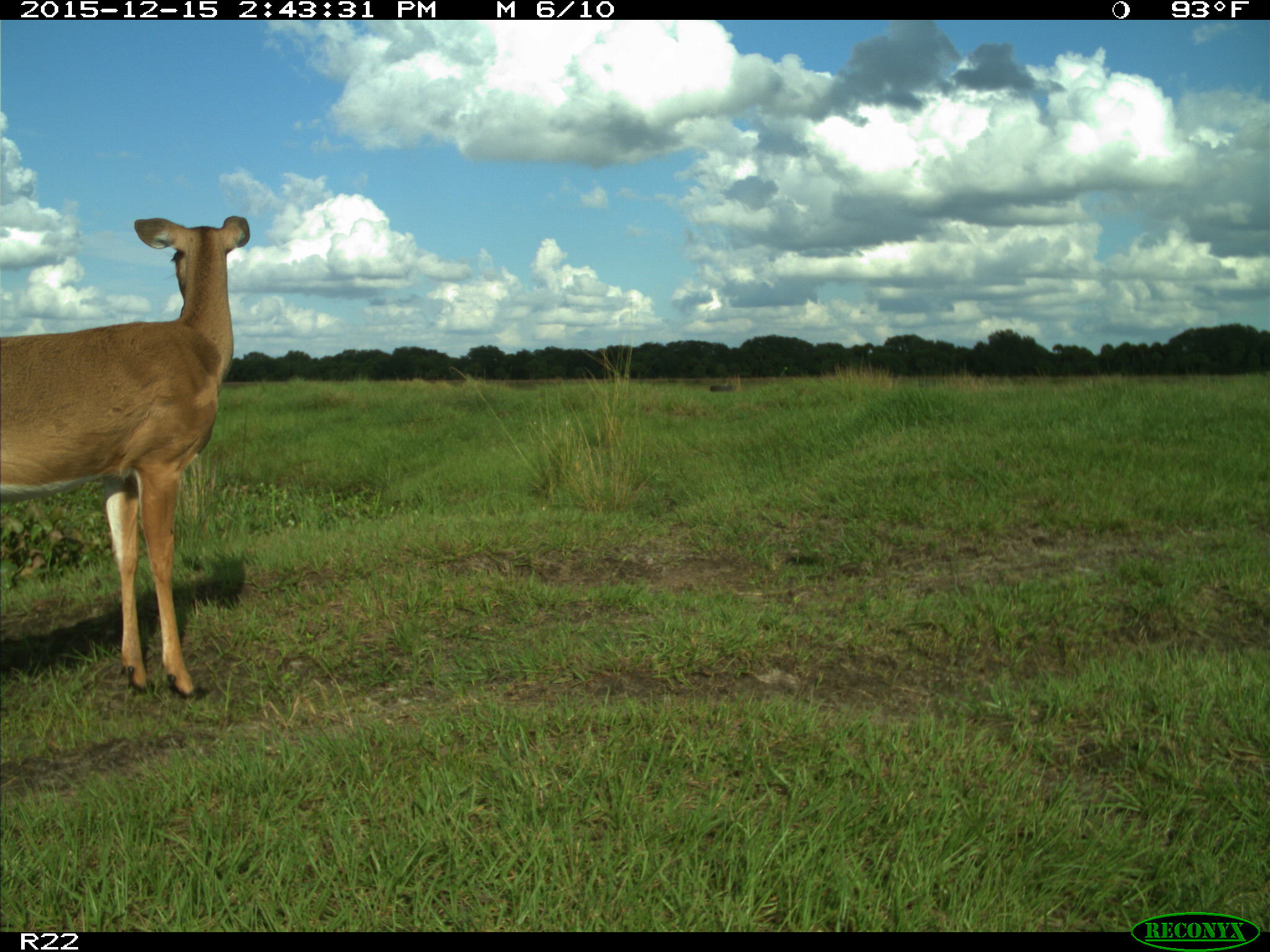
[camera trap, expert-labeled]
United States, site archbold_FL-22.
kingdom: Animalia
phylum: Chordata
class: Mammalia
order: Artiodactyla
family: Cervidae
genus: Odocoileus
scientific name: Odocoileus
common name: deer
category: unidentified deer